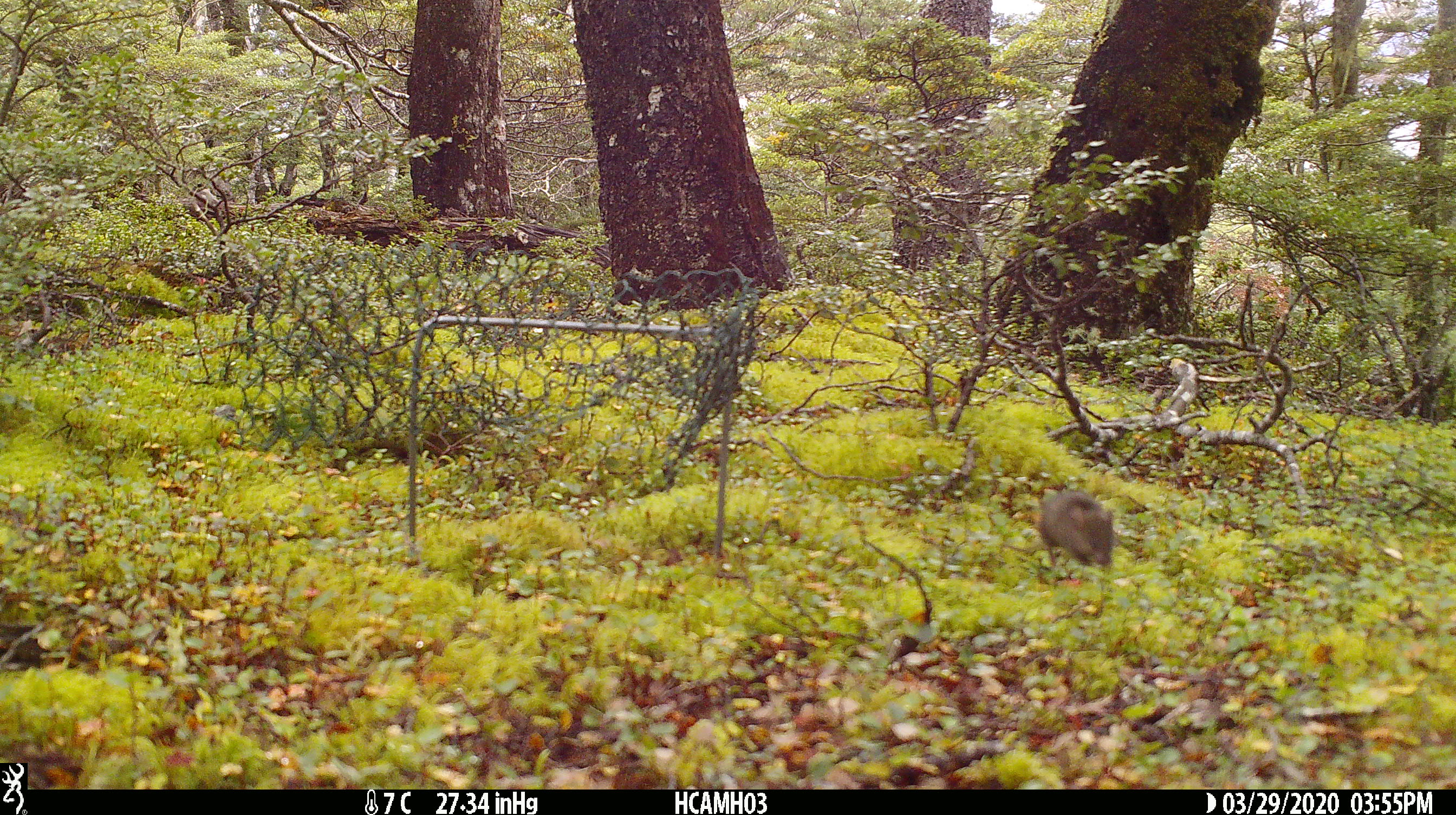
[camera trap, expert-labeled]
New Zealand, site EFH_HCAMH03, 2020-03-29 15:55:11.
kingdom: Animalia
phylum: Chordata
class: Mammalia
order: Rodentia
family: Muridae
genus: Mus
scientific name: Mus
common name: mouse